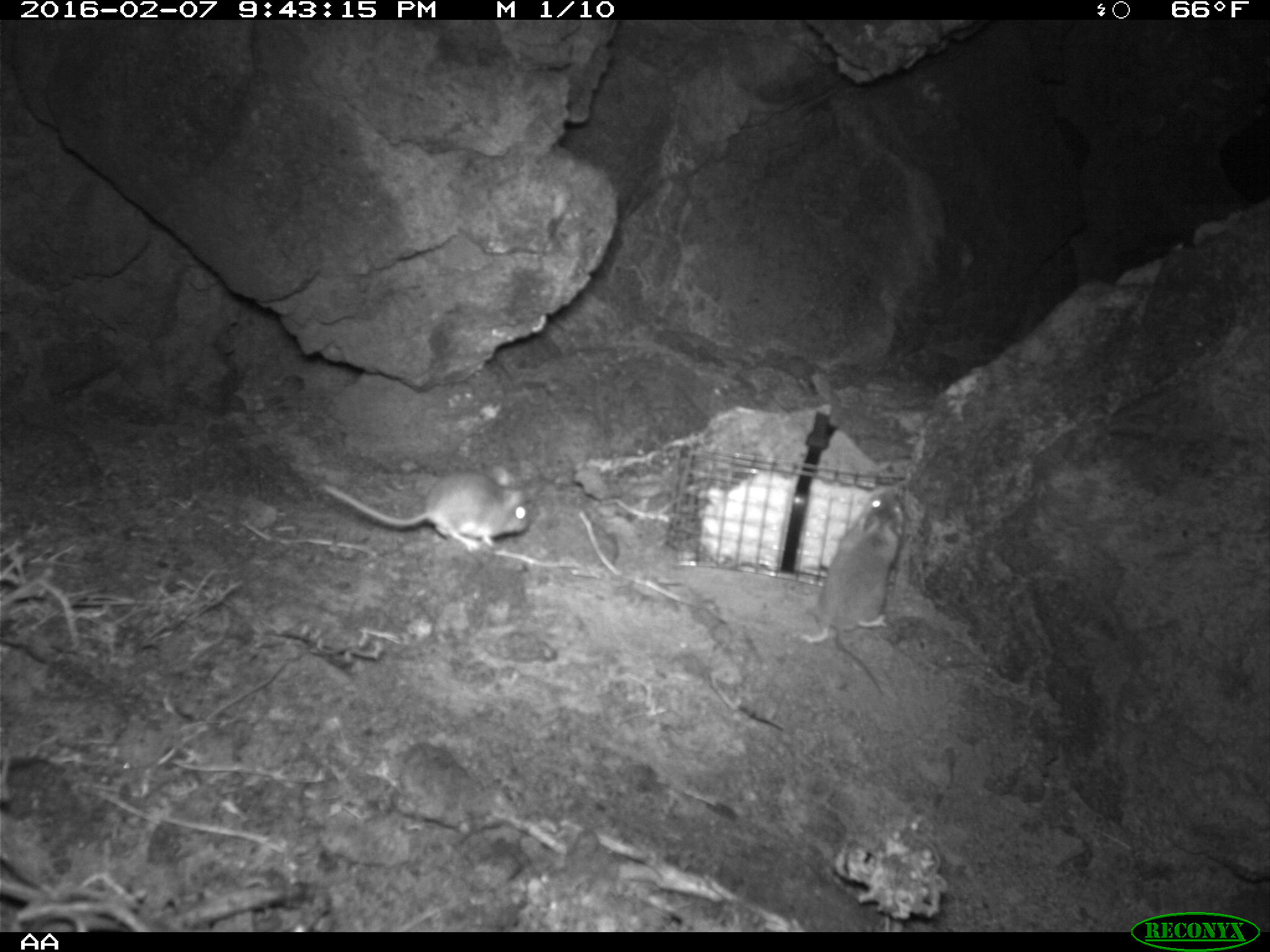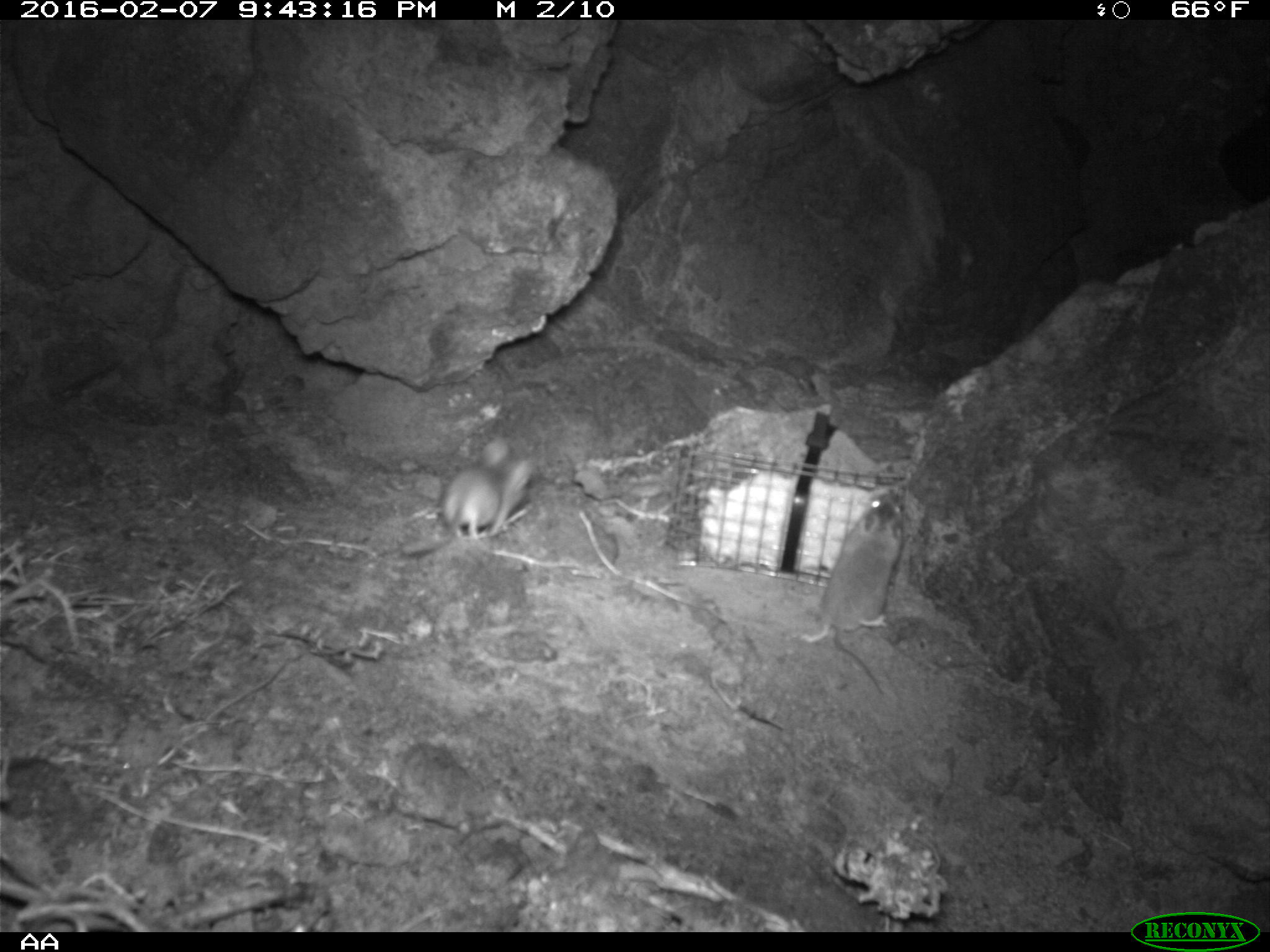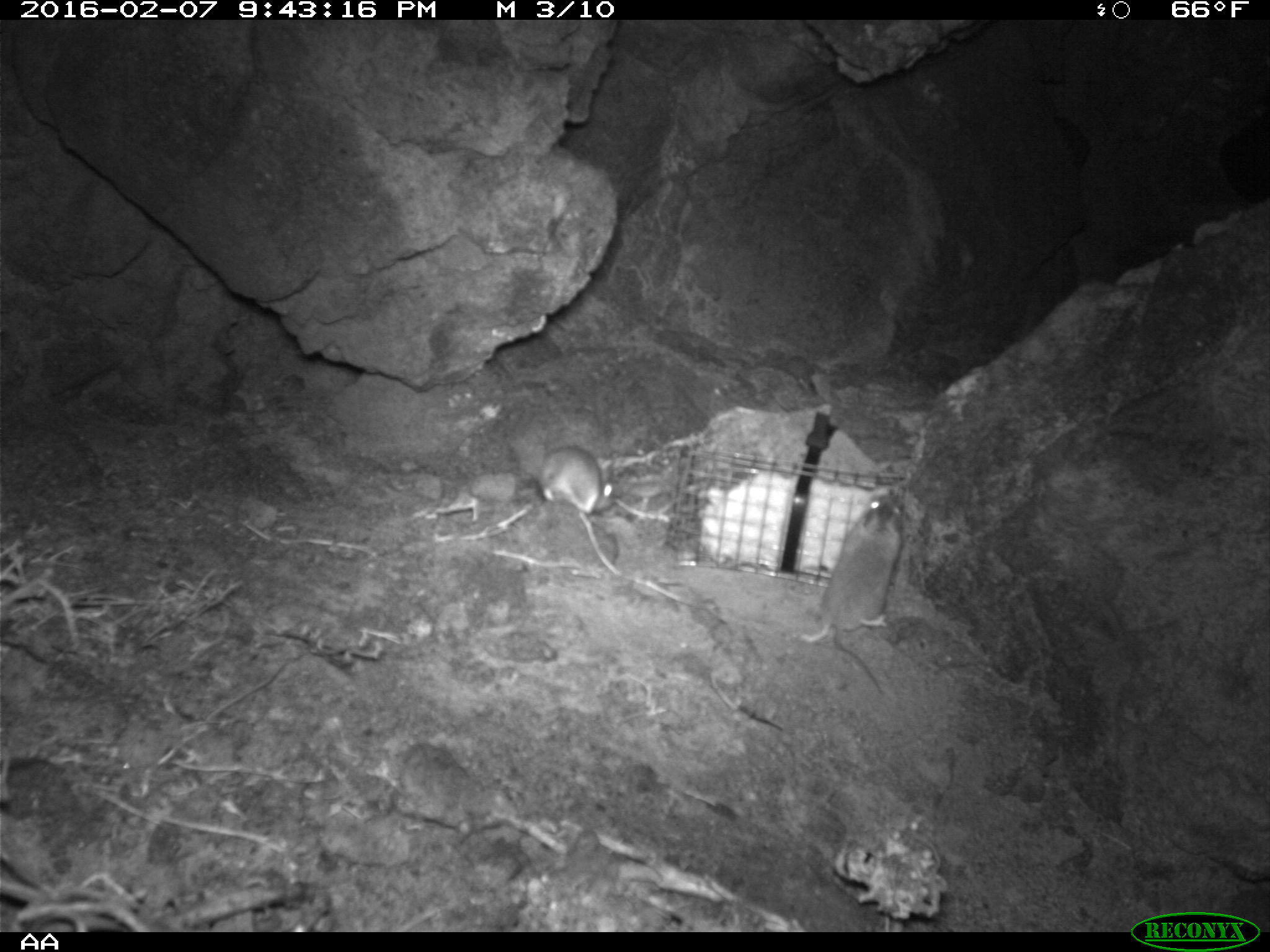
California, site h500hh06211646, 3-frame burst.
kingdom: Animalia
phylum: Chordata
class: Mammalia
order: Rodentia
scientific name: Rodentia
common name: rodent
Rodent (Rodentia).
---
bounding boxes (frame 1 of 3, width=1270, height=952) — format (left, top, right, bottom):
rodent: (799, 488, 907, 695); (322, 462, 530, 552)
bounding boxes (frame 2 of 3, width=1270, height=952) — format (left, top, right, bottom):
rodent: (800, 488, 905, 701); (402, 435, 534, 555)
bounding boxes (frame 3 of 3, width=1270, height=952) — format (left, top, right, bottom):
rodent: (796, 495, 906, 700); (536, 446, 615, 514)